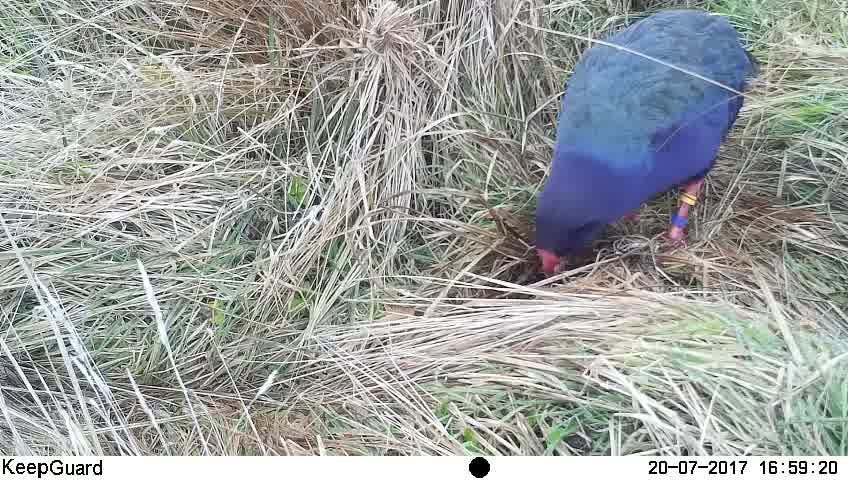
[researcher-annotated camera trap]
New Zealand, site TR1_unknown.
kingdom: Animalia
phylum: Chordata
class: Aves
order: Gruiformes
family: Rallidae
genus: Porphyrio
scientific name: Porphyrio mantelli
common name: takahe